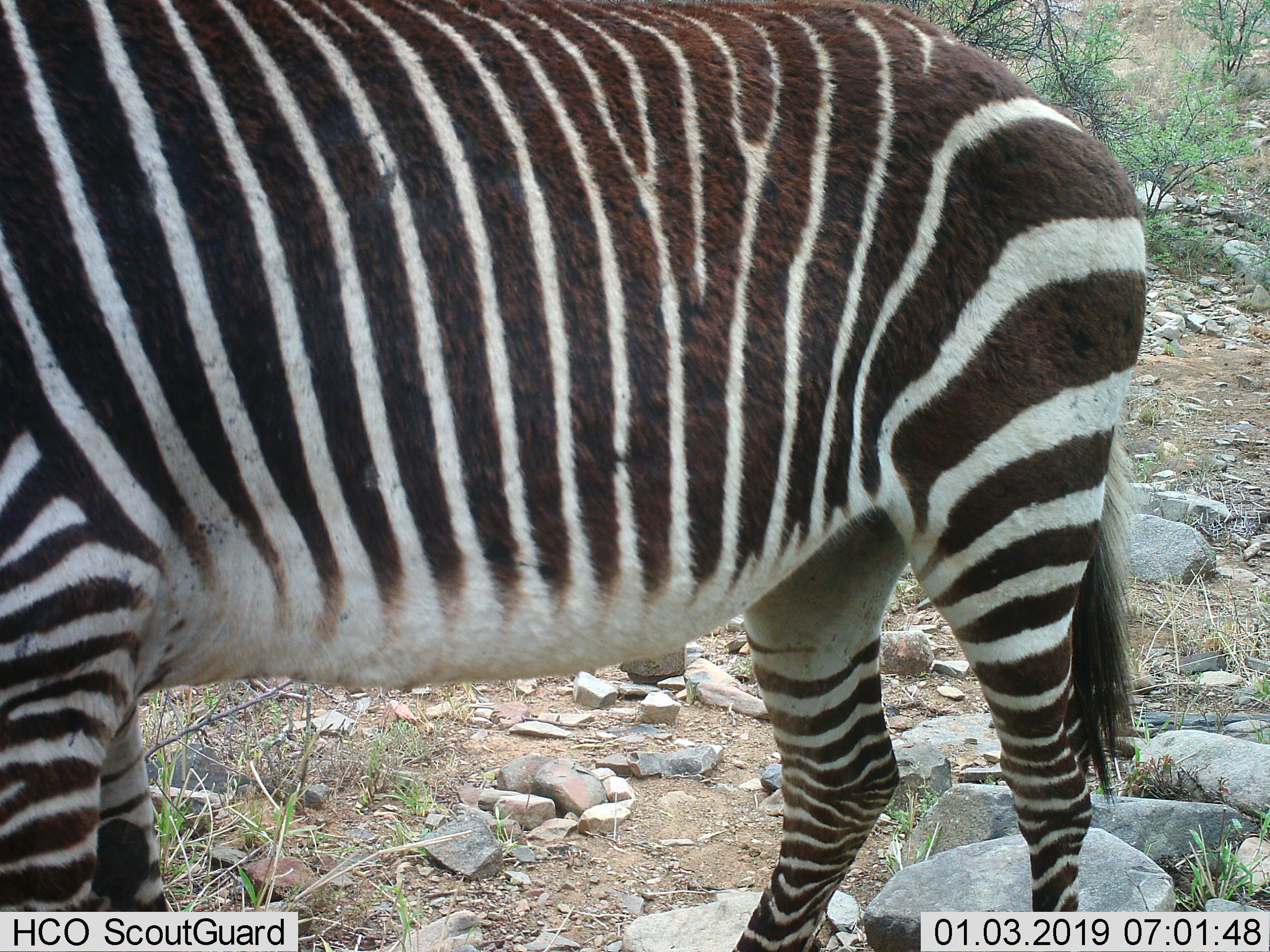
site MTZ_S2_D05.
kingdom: Animalia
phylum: Chordata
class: Mammalia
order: Perissodactyla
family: Equidae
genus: Equus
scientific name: Equus zebra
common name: mountain zebra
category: zebramountain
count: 1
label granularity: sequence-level